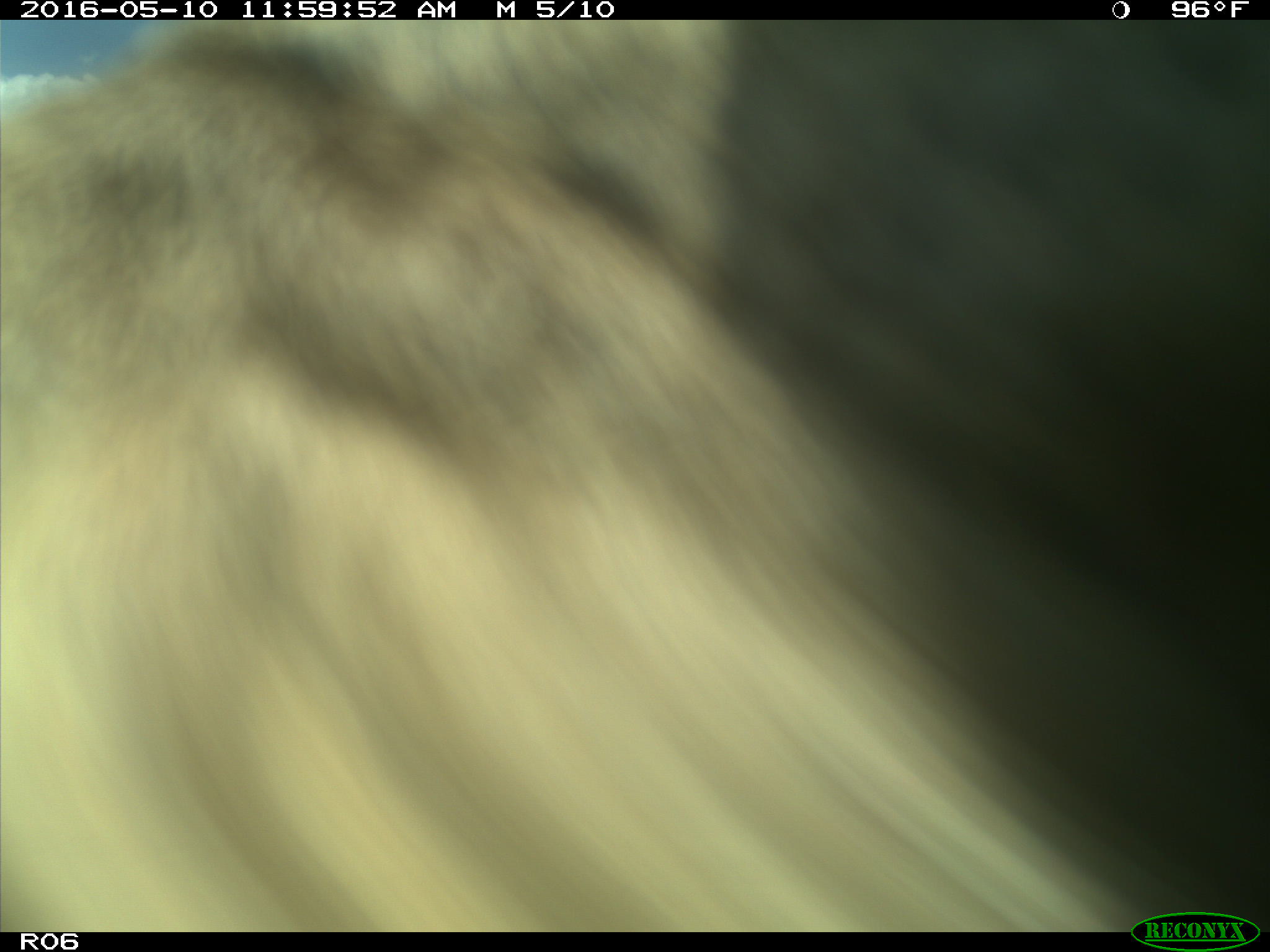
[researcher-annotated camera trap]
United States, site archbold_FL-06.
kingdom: Animalia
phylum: Chordata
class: Mammalia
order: Artiodactyla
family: Bovidae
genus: Bos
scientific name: Bos taurus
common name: domestic cow